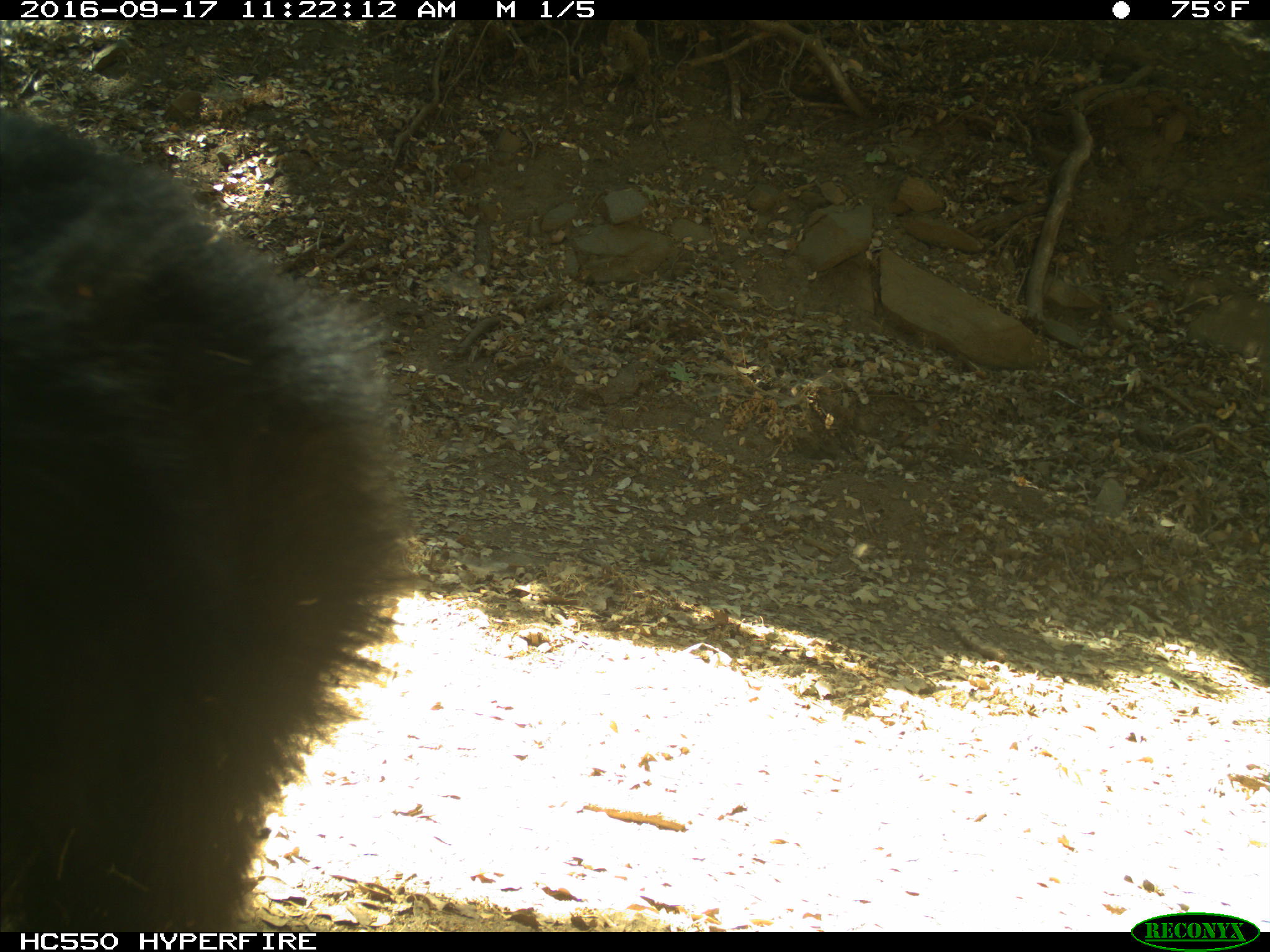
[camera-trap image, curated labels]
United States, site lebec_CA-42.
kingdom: Animalia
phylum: Chordata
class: Mammalia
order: Carnivora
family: Ursidae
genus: Ursus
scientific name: Ursus americanus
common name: american black bear